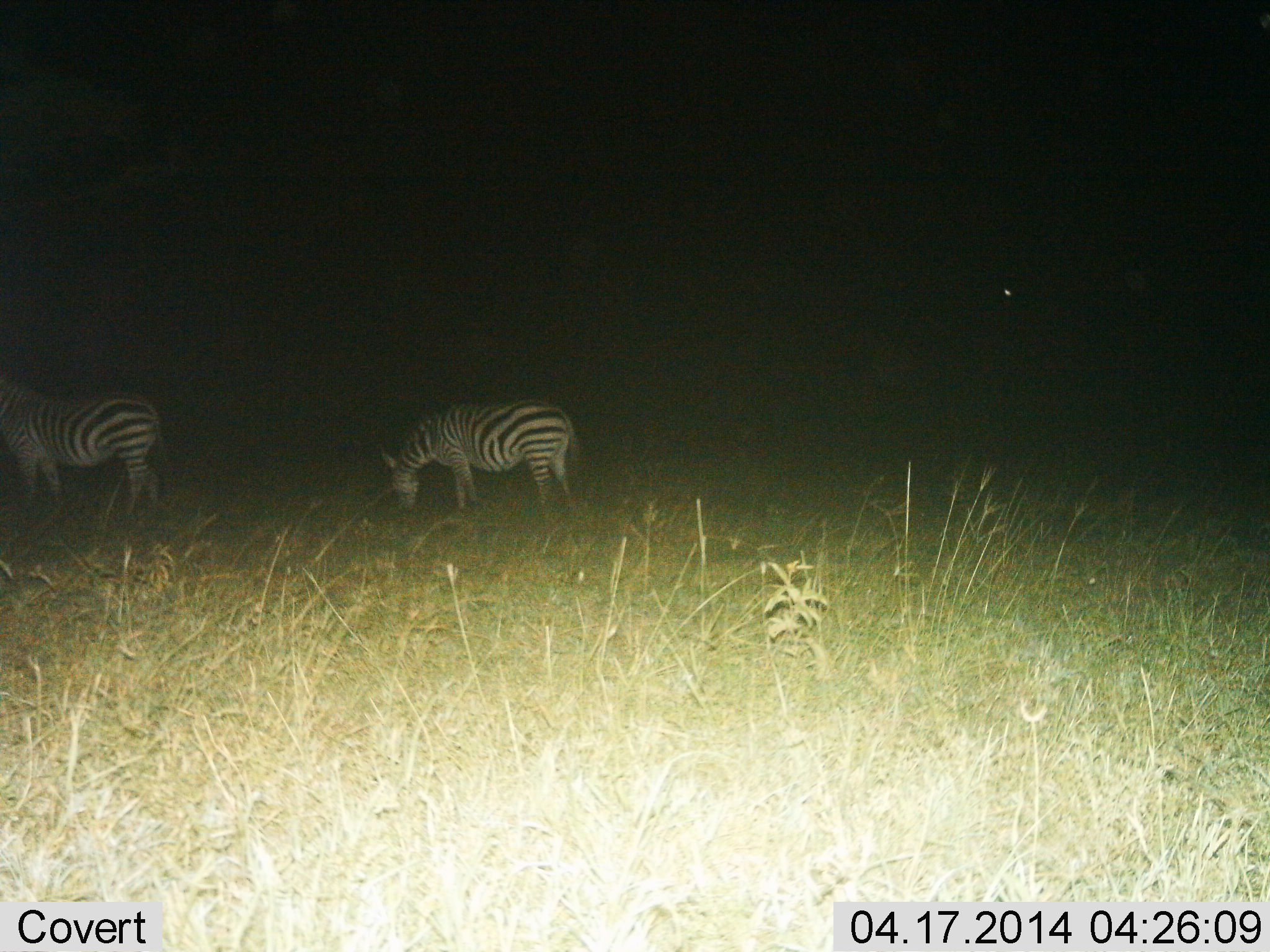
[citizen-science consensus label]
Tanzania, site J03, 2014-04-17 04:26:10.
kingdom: Animalia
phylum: Chordata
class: Mammalia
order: Perissodactyla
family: Equidae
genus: Equus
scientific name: Equus quagga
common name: plains zebra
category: zebra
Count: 2.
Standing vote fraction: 52%.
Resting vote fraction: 0%.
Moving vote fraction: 11%.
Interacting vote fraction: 0%.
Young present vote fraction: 0%.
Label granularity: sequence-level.